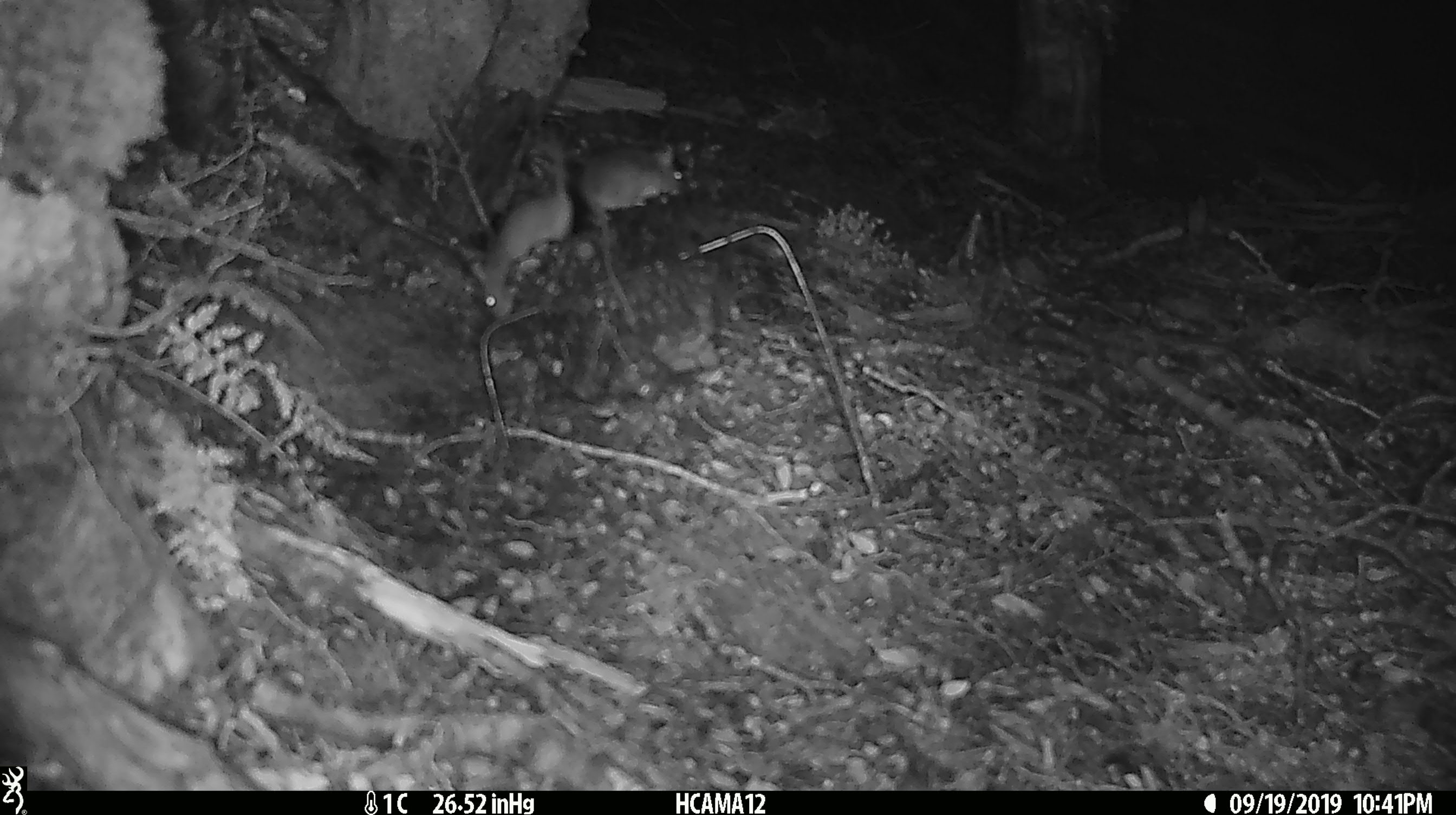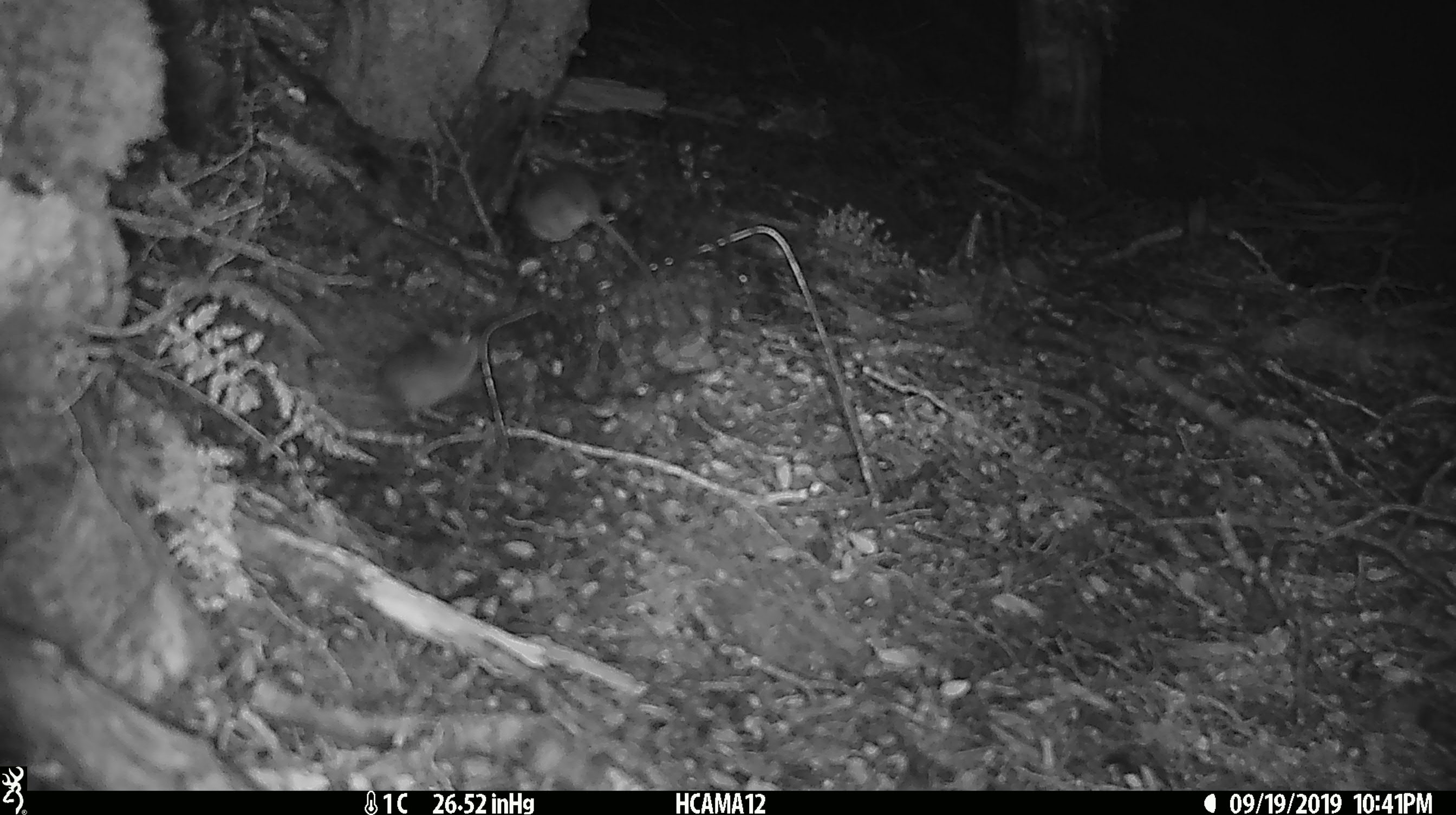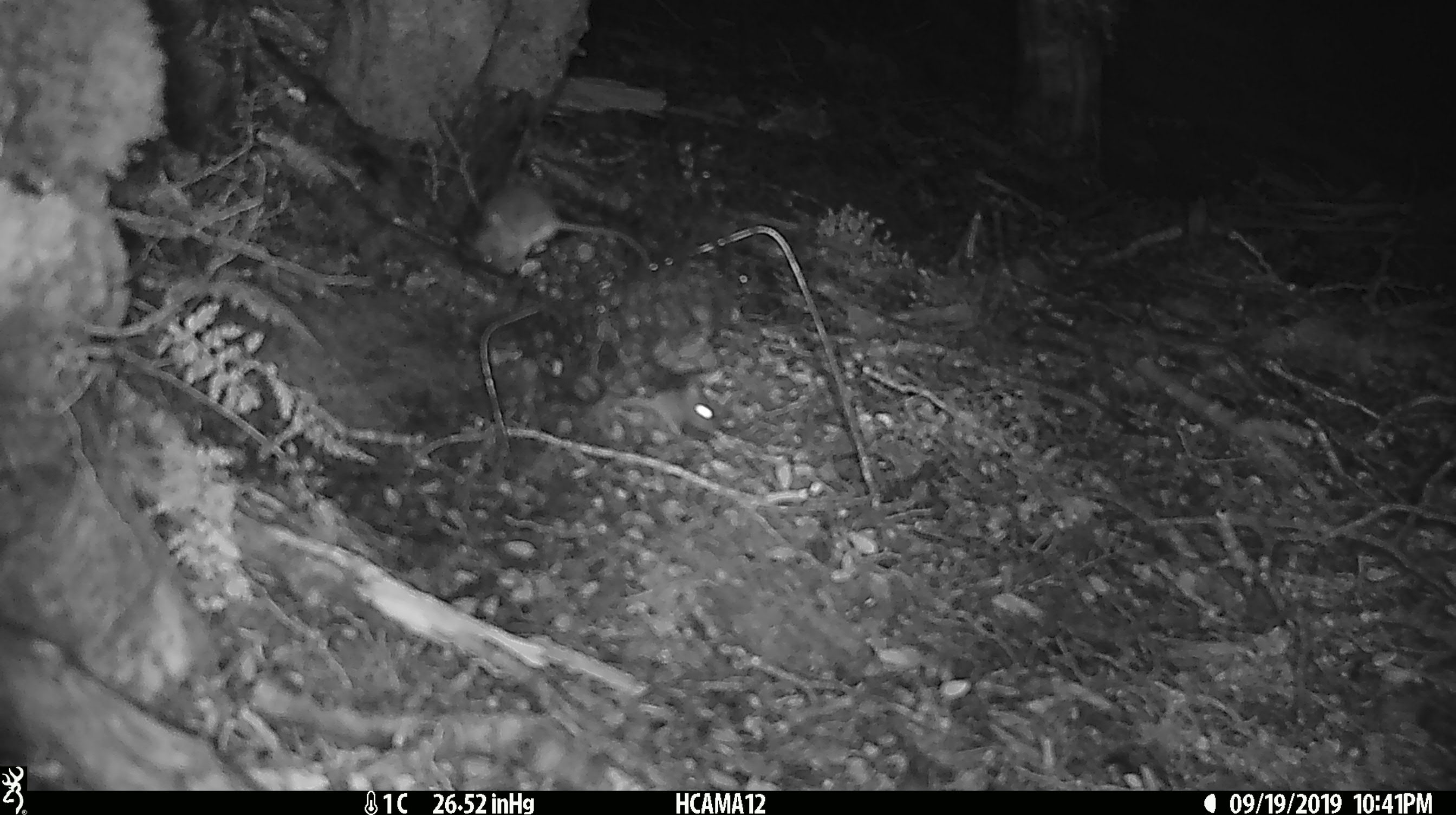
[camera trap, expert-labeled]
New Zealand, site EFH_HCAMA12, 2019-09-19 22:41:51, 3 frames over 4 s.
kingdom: Animalia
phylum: Chordata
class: Mammalia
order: Rodentia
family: Muridae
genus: Mus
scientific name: Mus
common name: mouse